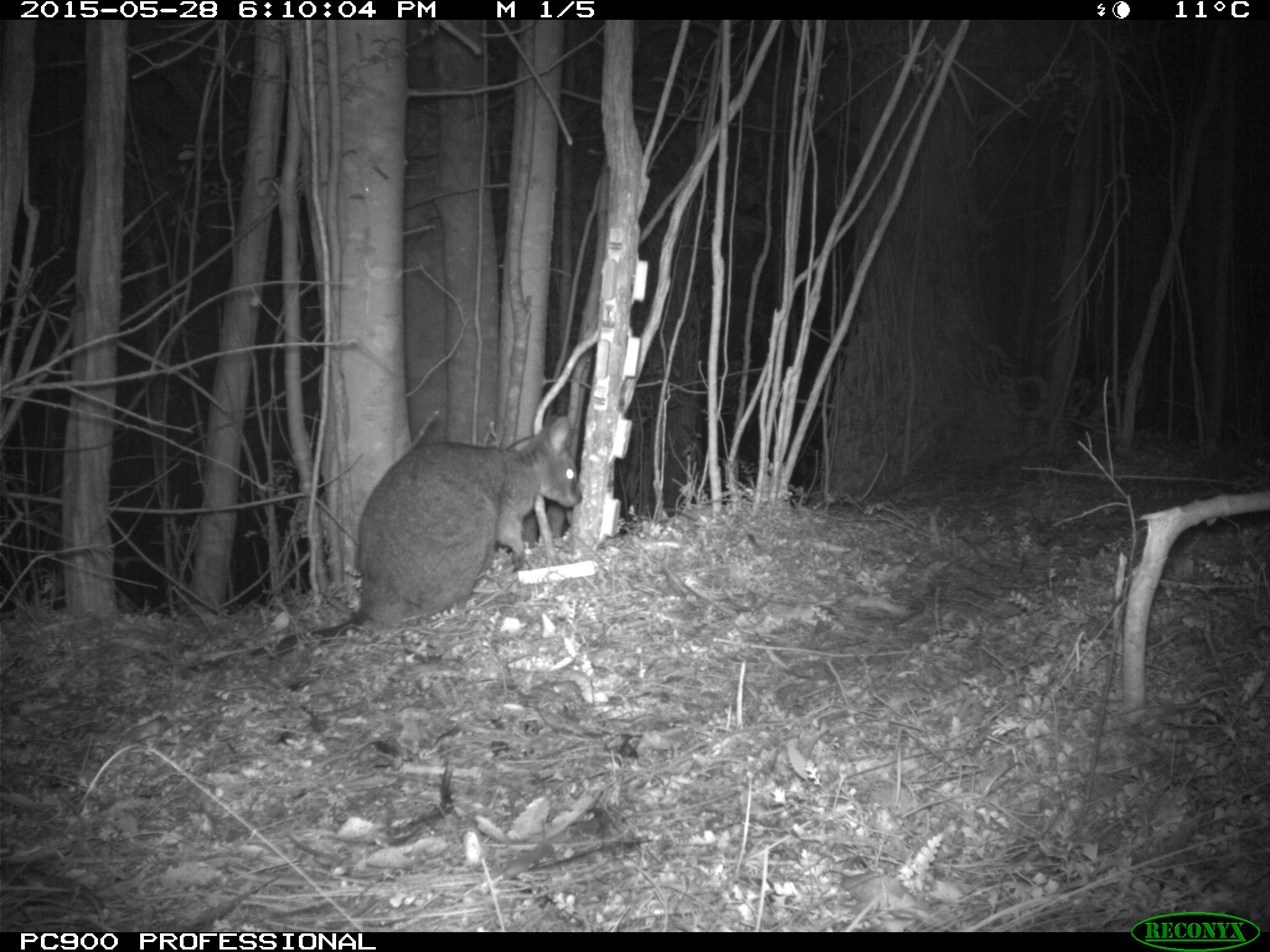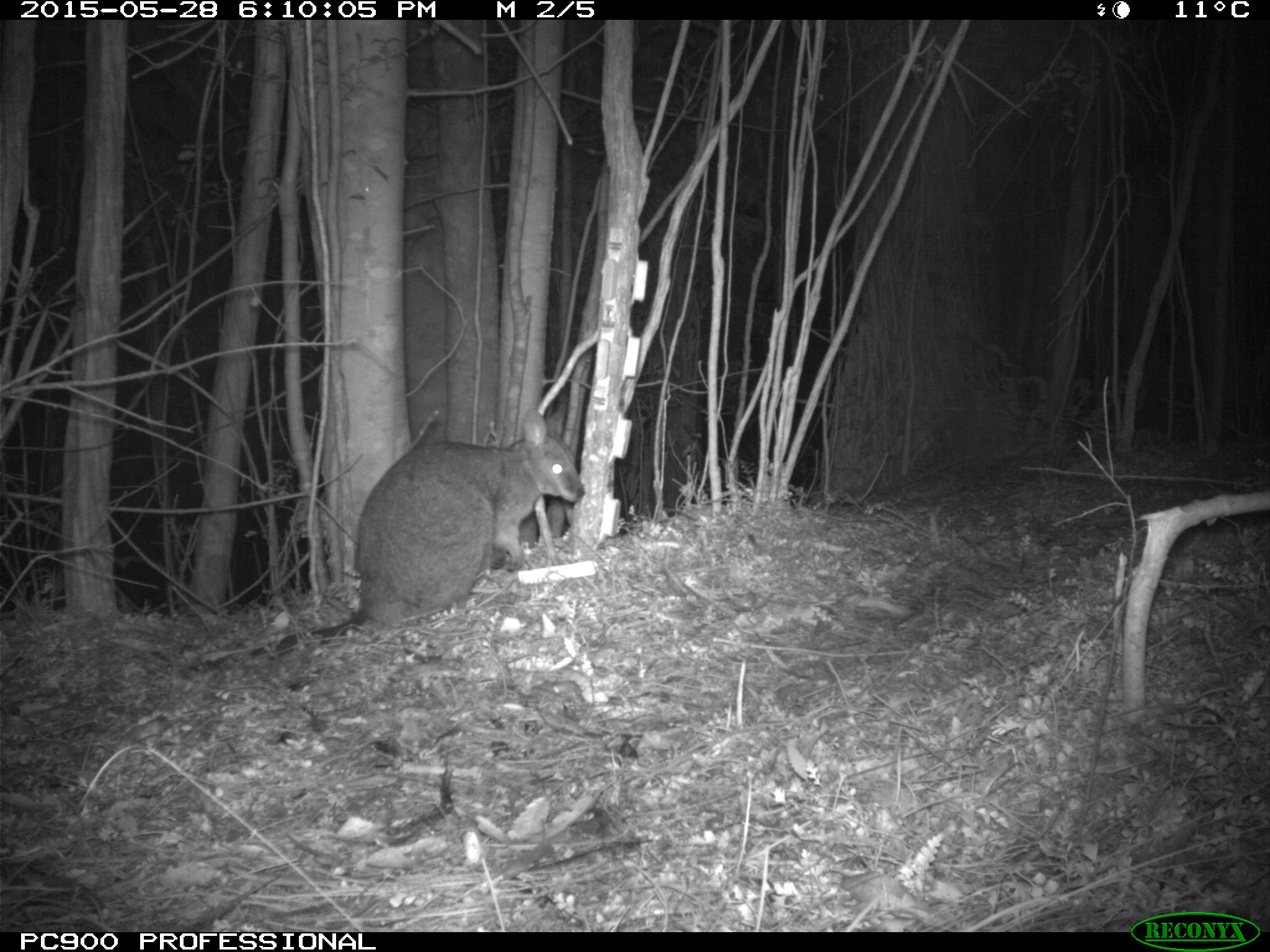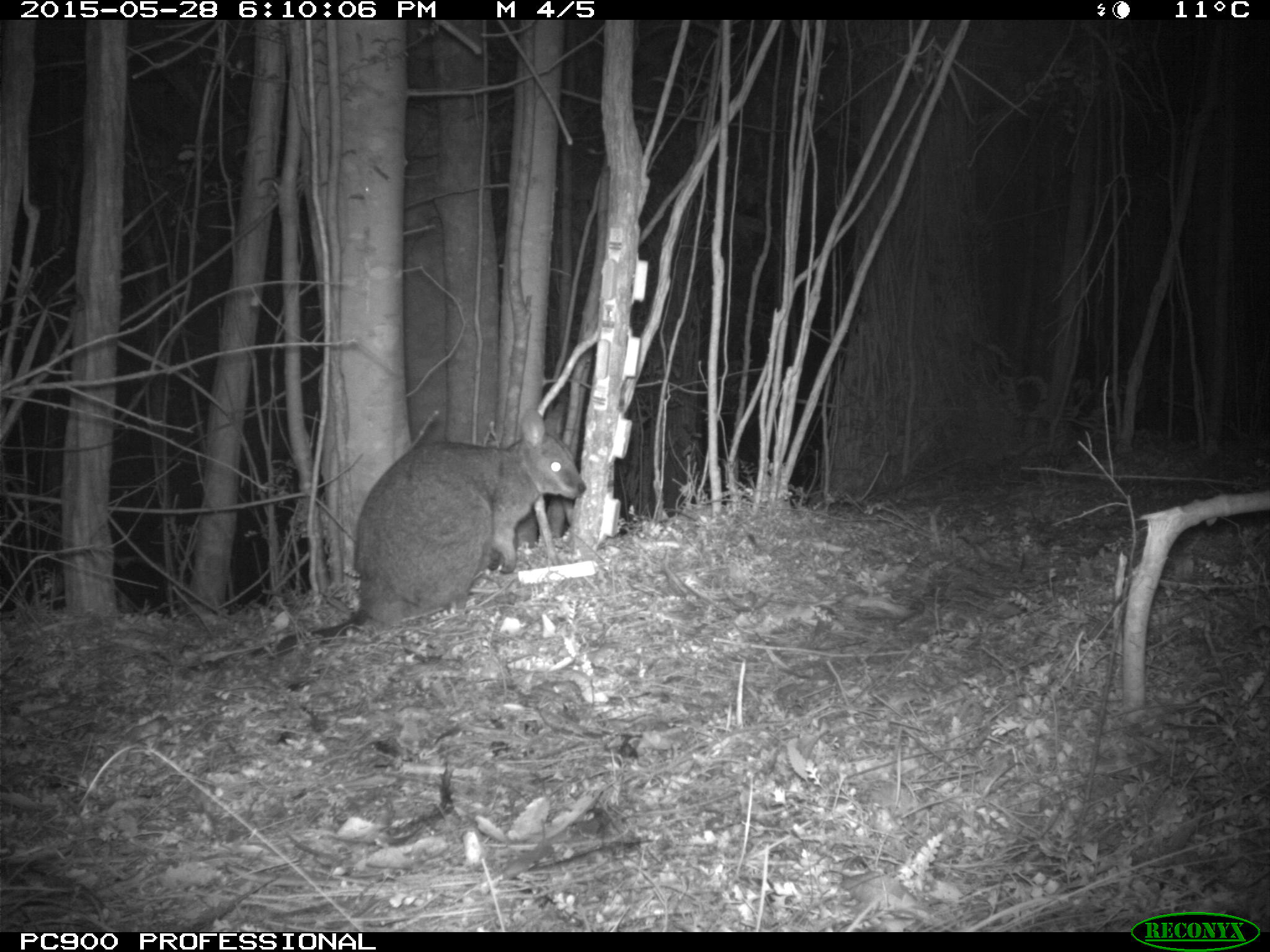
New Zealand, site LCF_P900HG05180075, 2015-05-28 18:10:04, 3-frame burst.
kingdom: Animalia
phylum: Chordata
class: Mammalia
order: Diprotodontia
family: Macropodidae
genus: Notamacropus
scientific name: Notamacropus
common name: wallaby